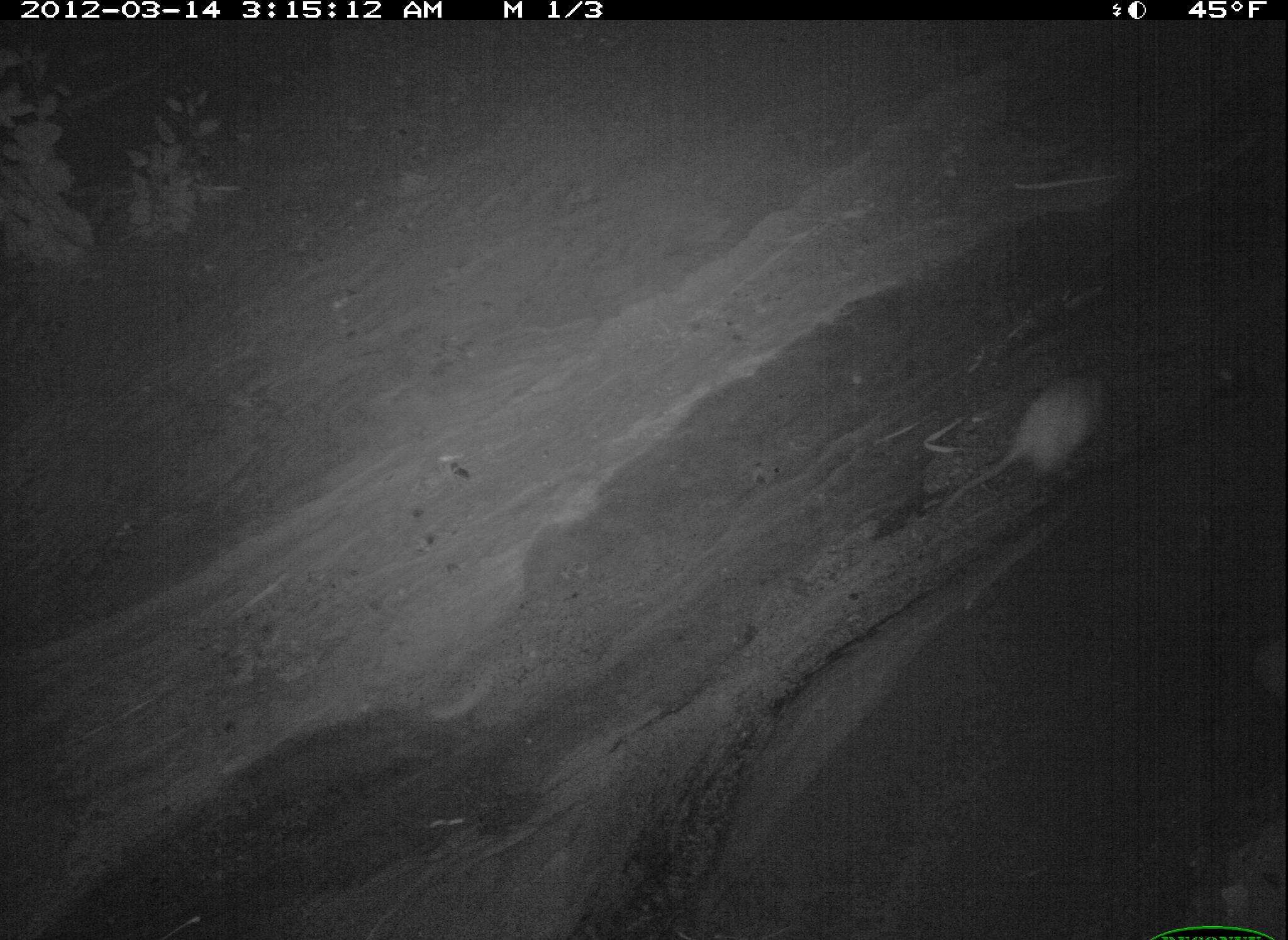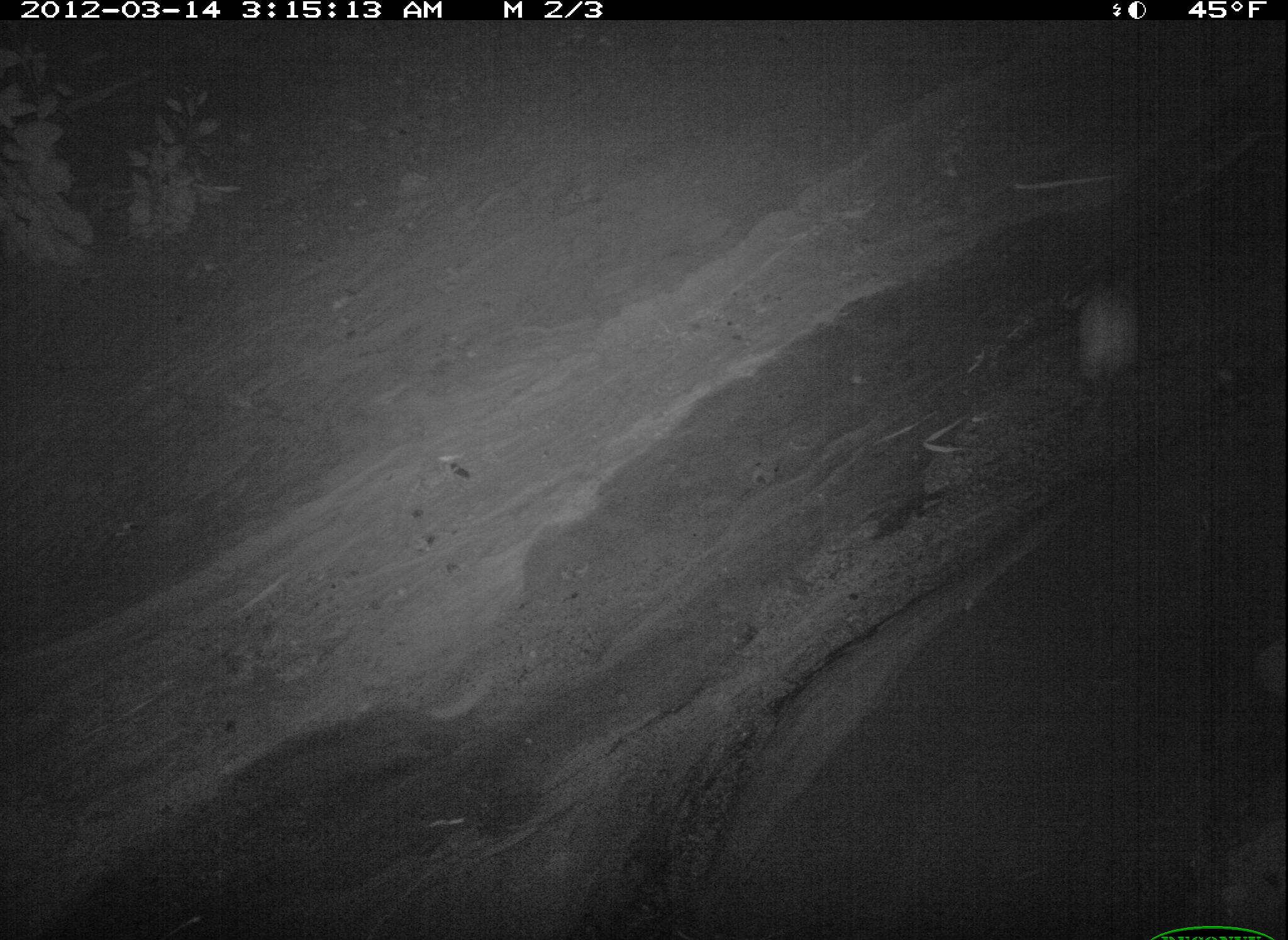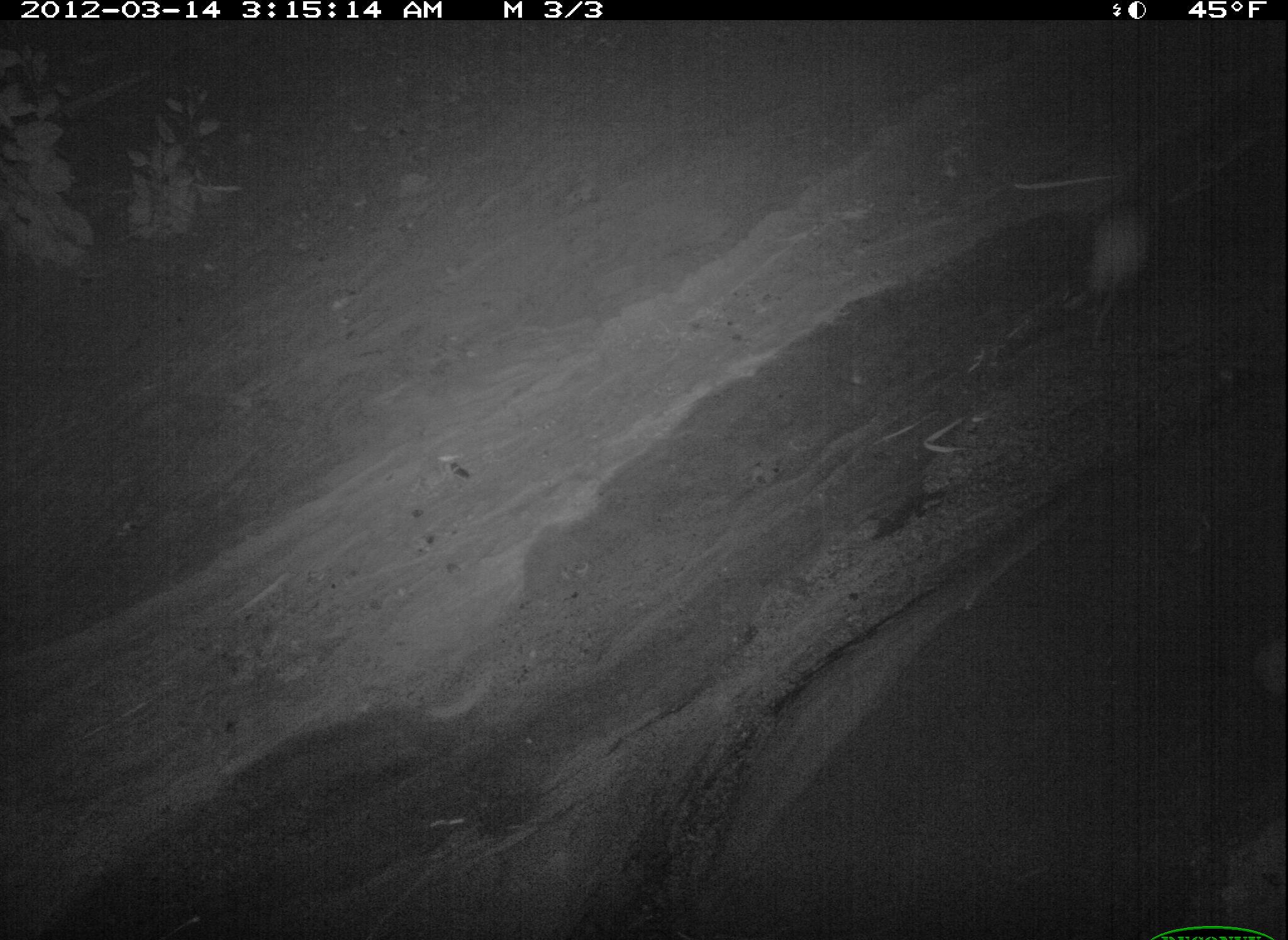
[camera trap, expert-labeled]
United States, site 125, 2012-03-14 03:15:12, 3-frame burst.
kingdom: Animalia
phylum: Chordata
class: Mammalia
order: Didelphimorphia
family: Didelphidae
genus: Didelphis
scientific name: Didelphis virginiana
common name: virginia opossum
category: opossum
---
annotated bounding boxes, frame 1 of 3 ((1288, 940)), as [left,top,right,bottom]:
opossum: [932,360,1128,527]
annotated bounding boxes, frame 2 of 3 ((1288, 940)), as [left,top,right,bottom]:
opossum: [1060,260,1158,447]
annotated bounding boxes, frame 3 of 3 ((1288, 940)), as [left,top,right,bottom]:
opossum: [1079,185,1163,361]